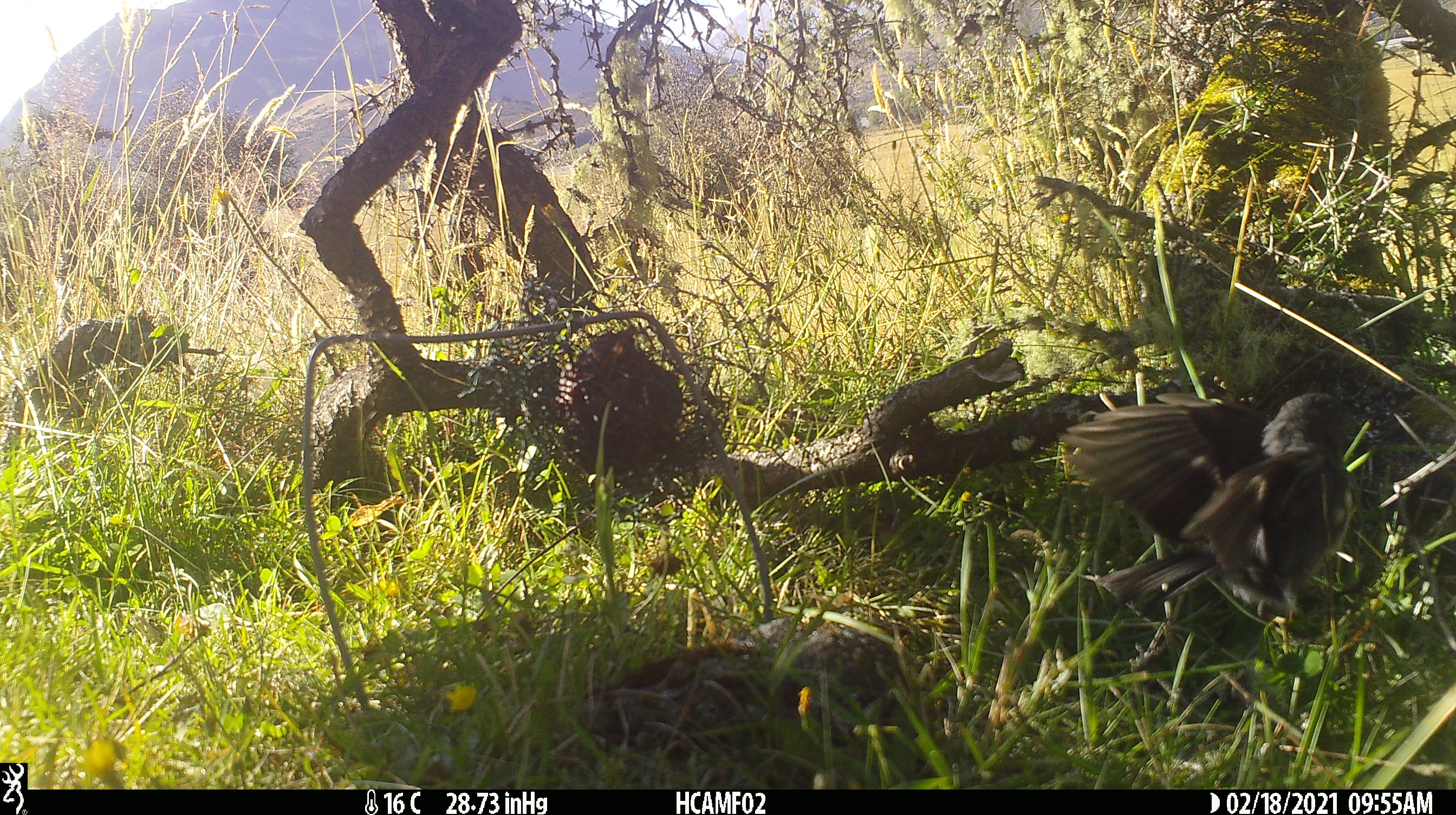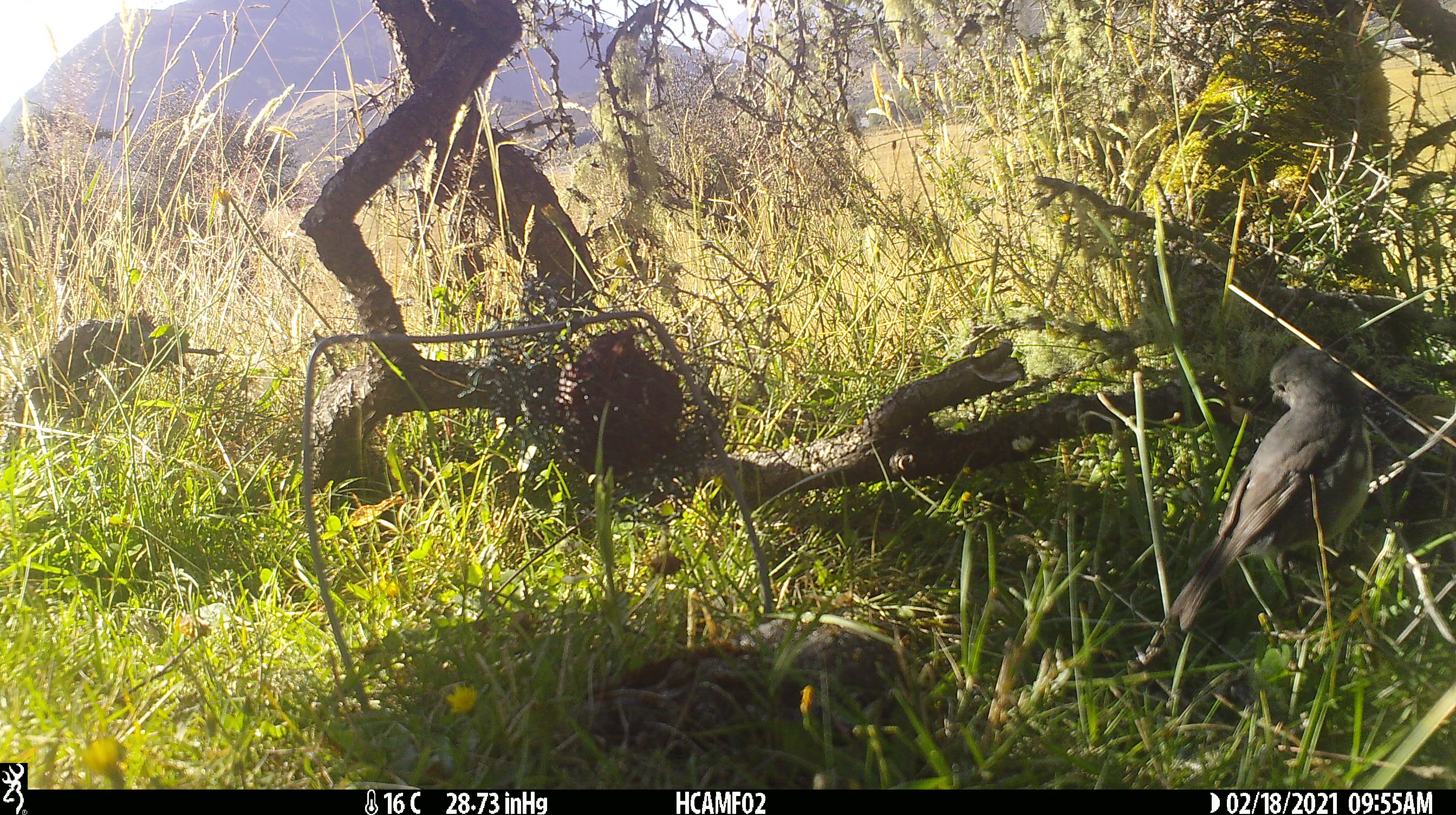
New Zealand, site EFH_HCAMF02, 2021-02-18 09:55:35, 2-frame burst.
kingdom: Animalia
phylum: Chordata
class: Aves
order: Passeriformes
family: Petroicidae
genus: Petroica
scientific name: Petroica australis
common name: new zealand robin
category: robin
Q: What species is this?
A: Robin (new zealand robin) (Petroica australis).